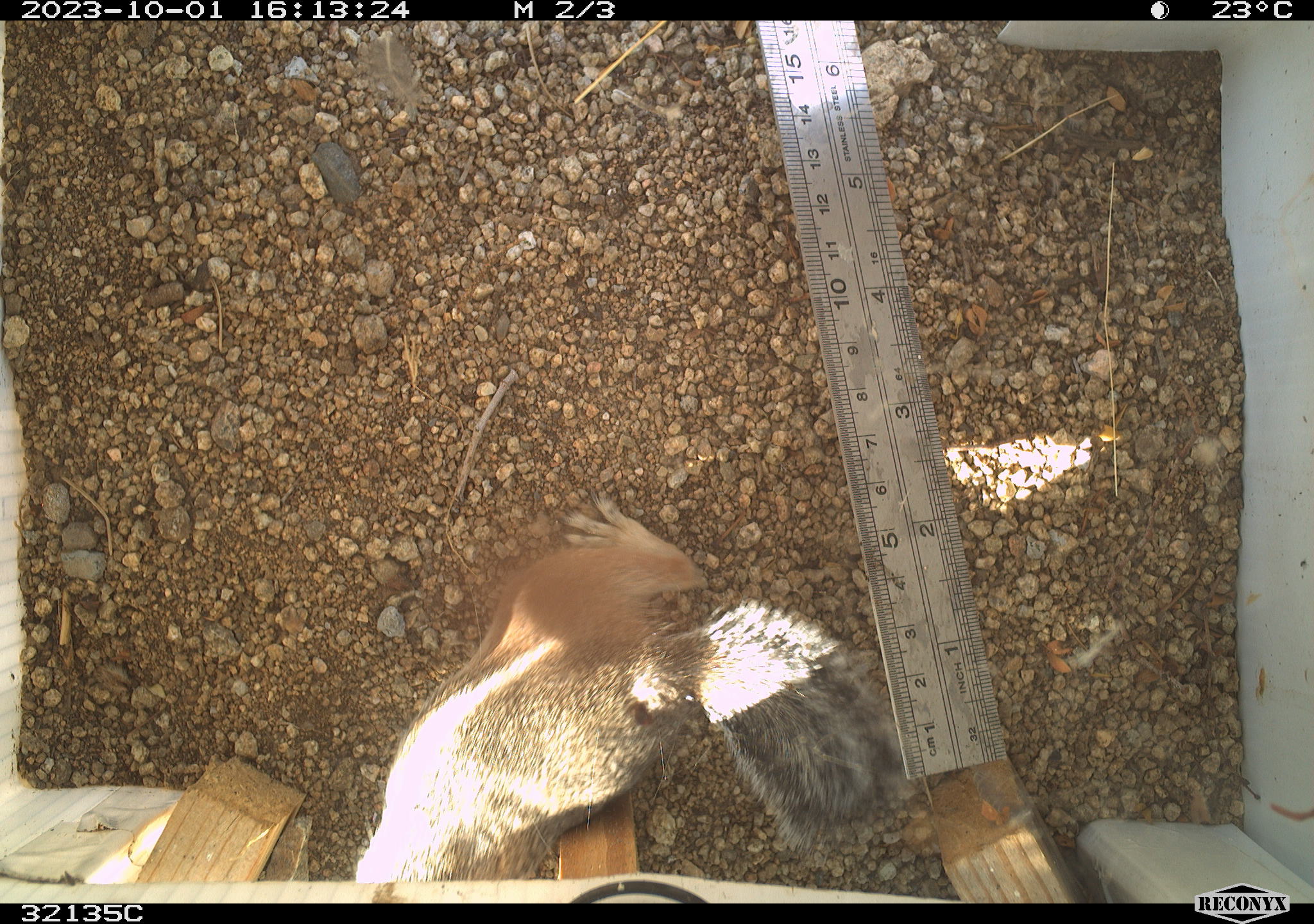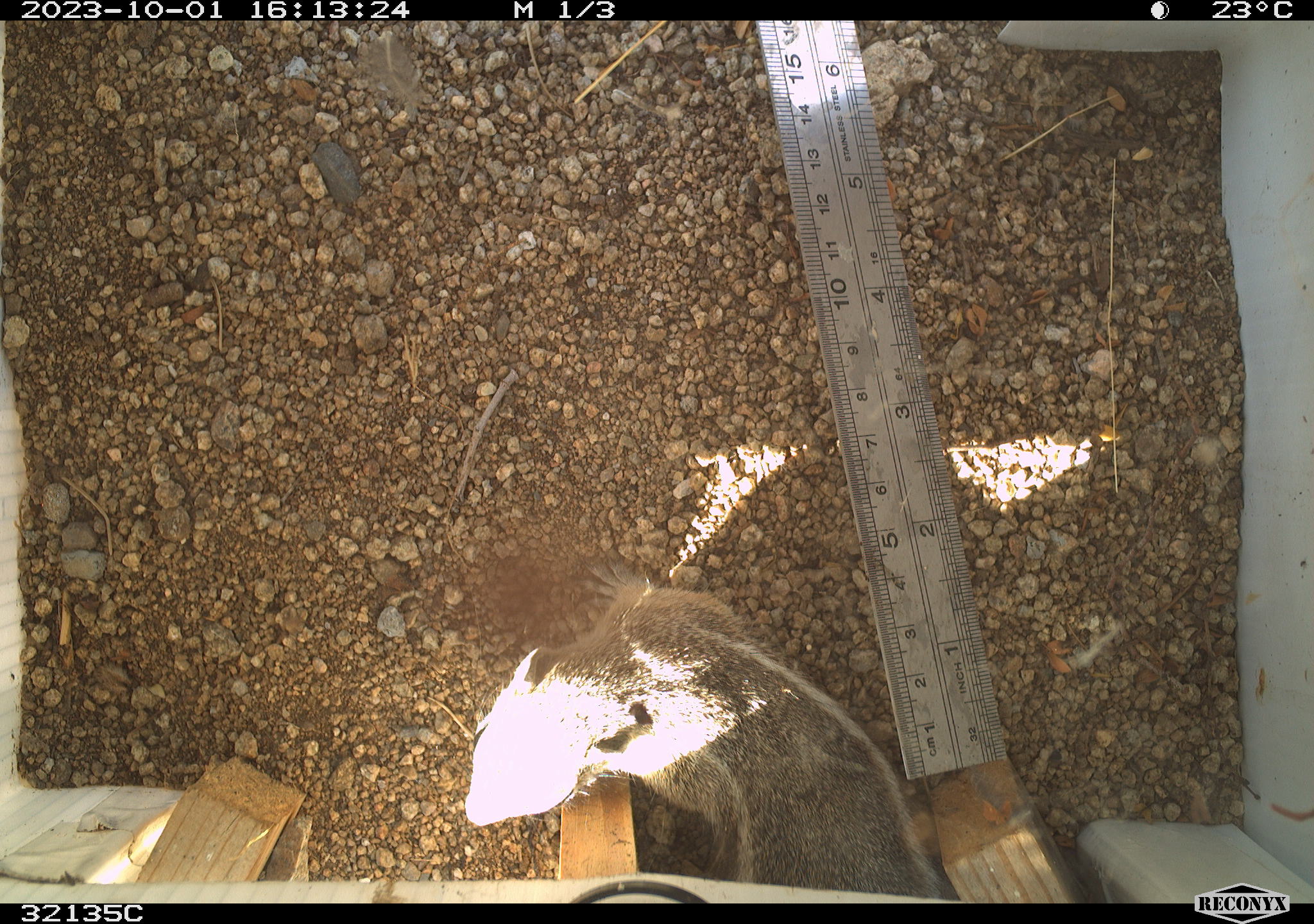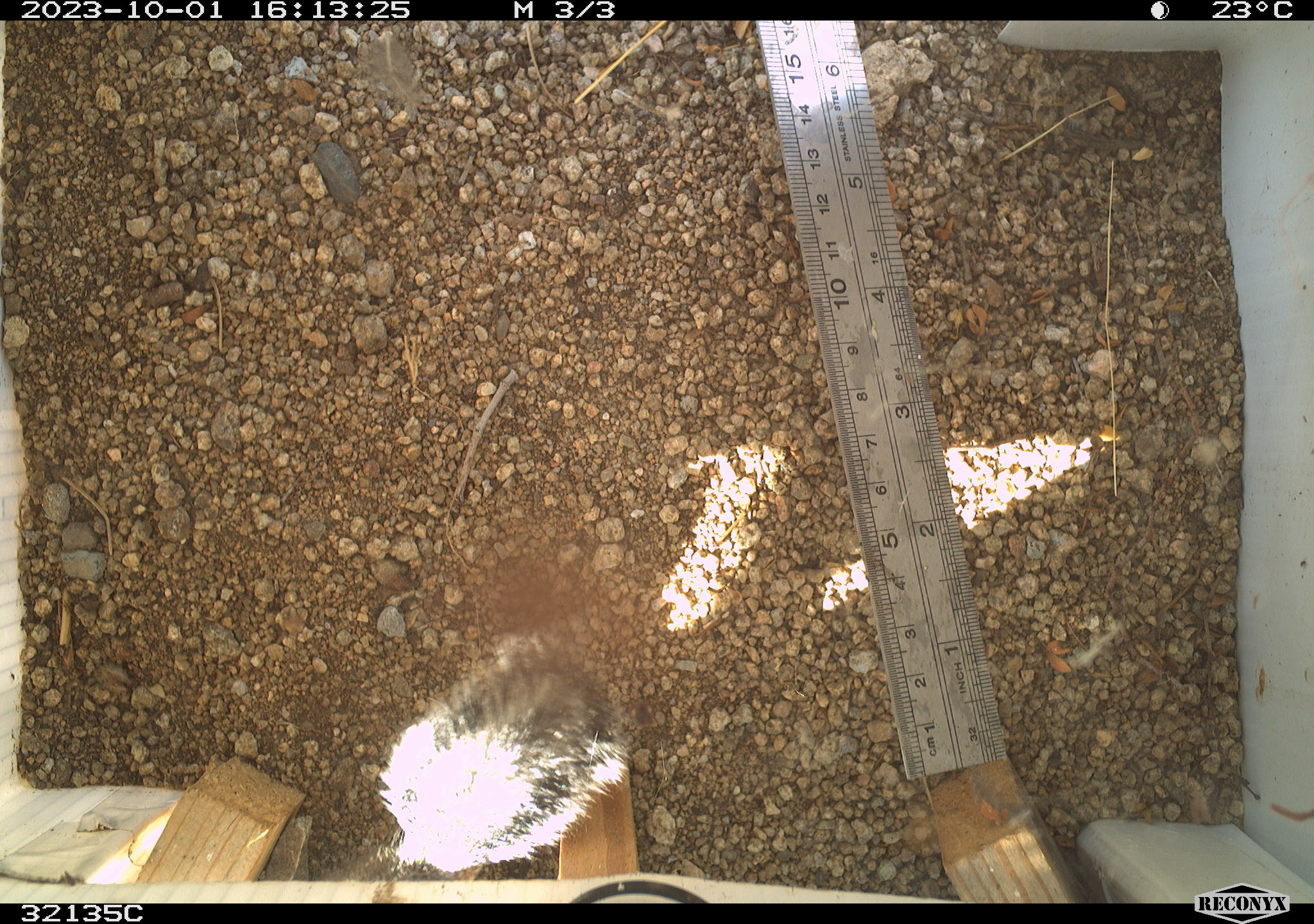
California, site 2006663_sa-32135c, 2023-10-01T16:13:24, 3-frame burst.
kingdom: Animalia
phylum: Chordata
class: Mammalia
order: Rodentia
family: Sciuridae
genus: Ammospermophilus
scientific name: Ammospermophilus leucurus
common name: white-tailed antelope squirrel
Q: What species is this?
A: White-tailed antelope squirrel (Ammospermophilus leucurus).